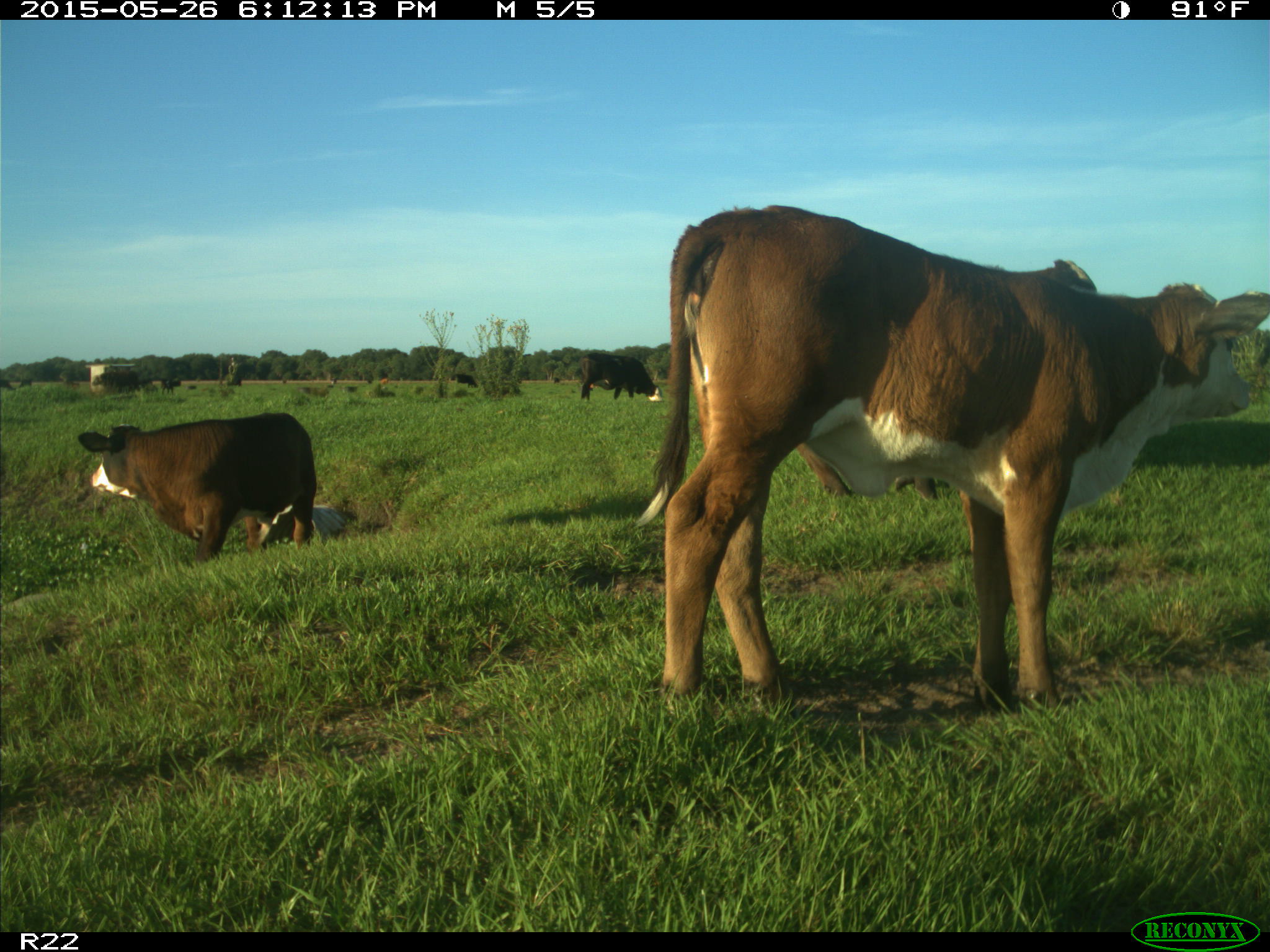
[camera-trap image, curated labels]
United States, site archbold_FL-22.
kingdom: Animalia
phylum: Chordata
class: Mammalia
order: Artiodactyla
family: Bovidae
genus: Bos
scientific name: Bos taurus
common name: domestic cow